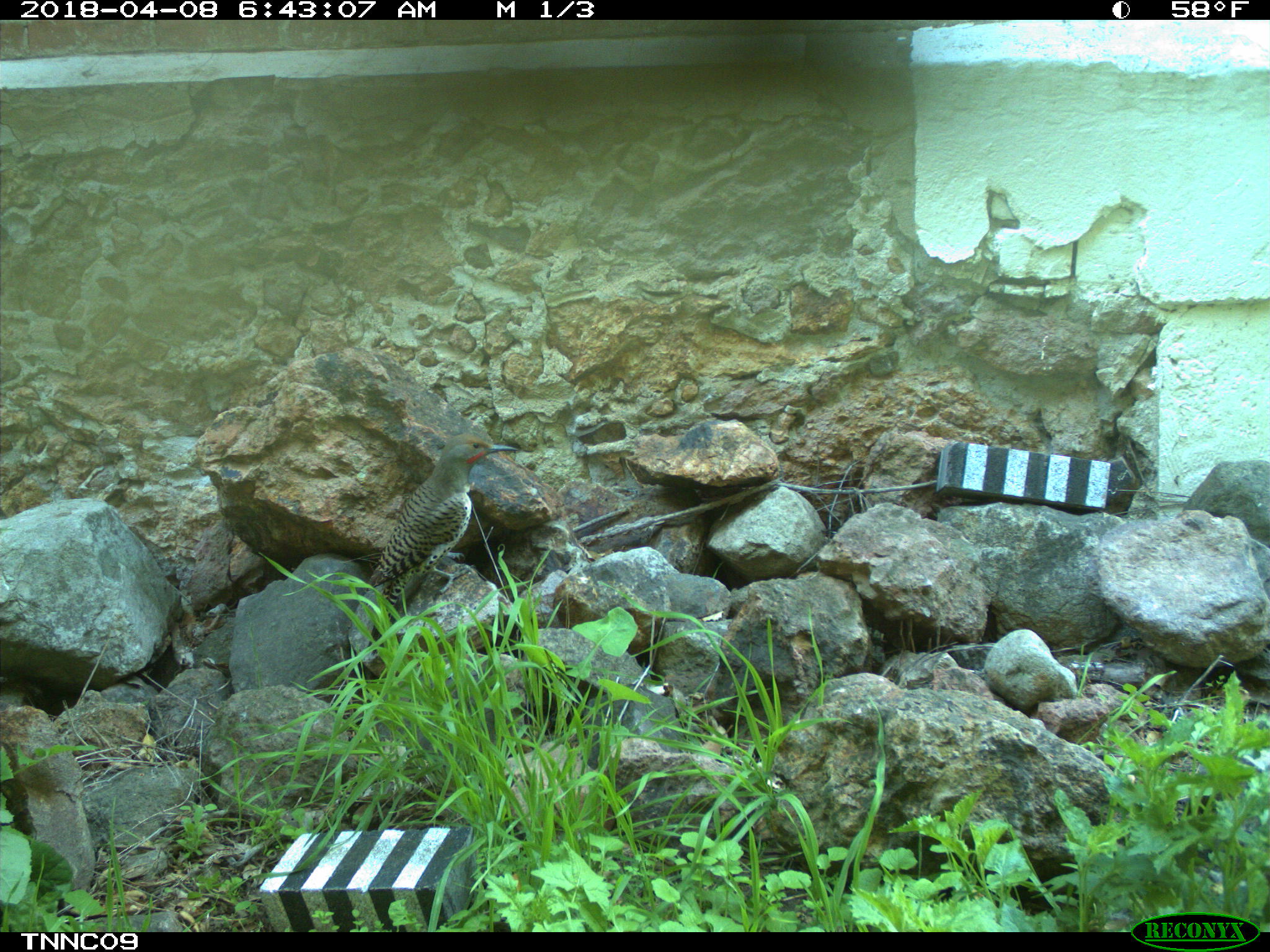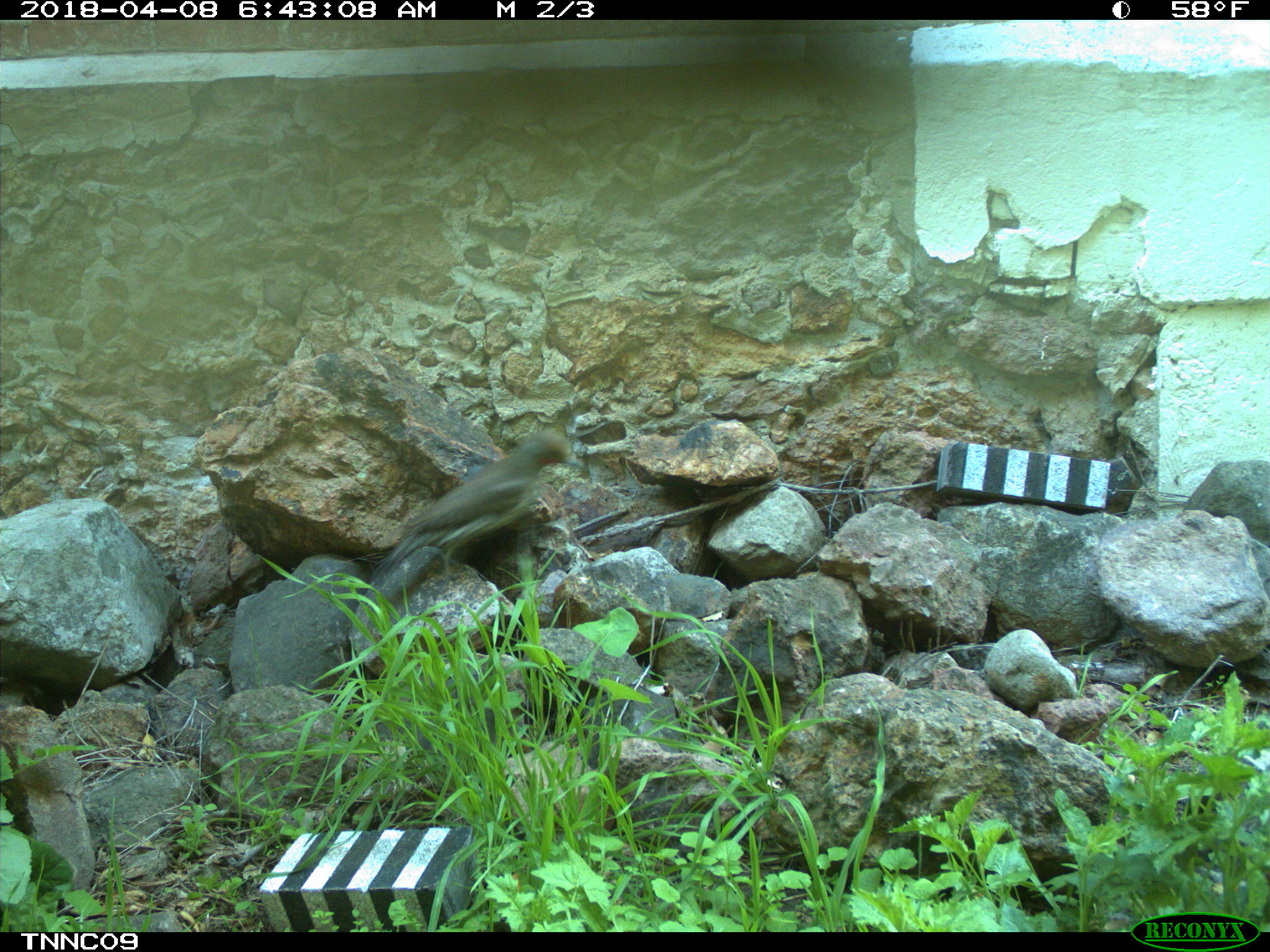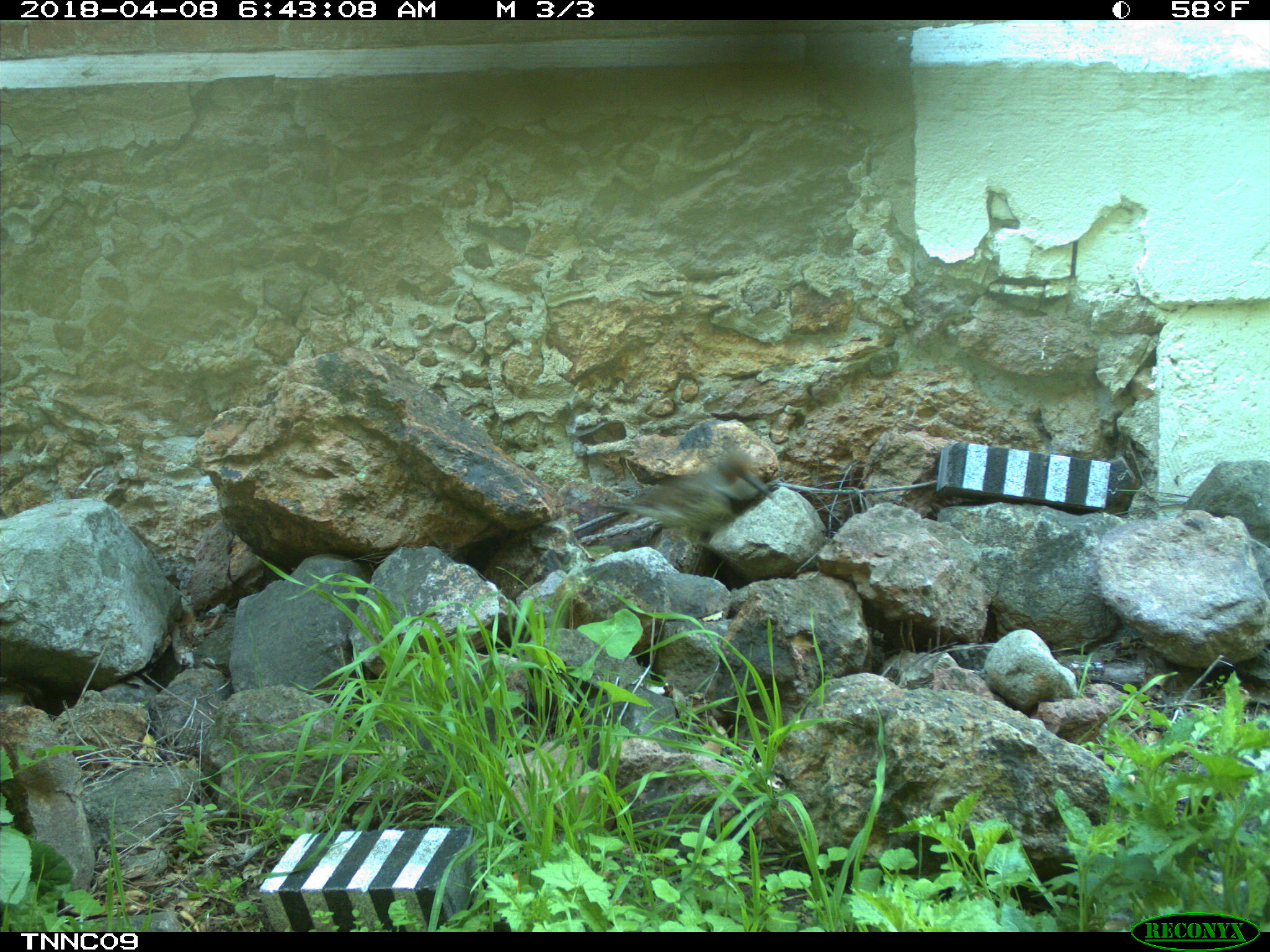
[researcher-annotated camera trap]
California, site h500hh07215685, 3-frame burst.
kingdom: Animalia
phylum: Chordata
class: Aves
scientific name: Aves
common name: bird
Bird (Aves).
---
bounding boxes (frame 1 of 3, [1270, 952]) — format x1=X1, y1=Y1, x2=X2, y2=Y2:
bird: x1=364, y1=433, x2=518, y2=629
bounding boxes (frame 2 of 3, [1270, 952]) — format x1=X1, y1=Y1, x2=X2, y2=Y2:
bird: x1=376, y1=430, x2=586, y2=582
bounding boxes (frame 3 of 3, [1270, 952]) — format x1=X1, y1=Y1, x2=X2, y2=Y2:
bird: x1=597, y1=448, x2=774, y2=547